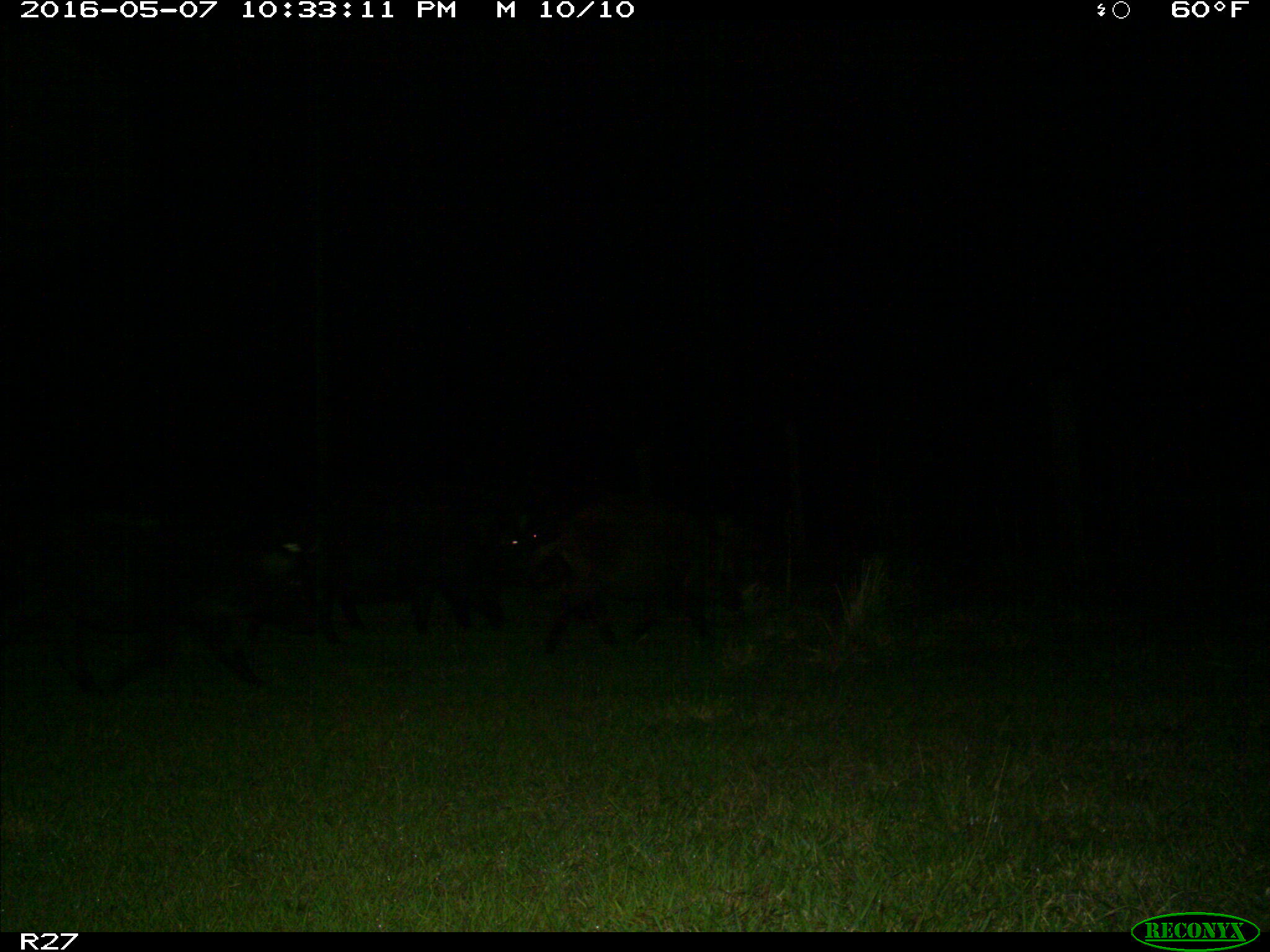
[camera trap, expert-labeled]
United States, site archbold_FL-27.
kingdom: Animalia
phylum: Chordata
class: Mammalia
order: Artiodactyla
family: Suidae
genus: Sus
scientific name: Sus scrofa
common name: wild boar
Sus scrofa (wild boar).